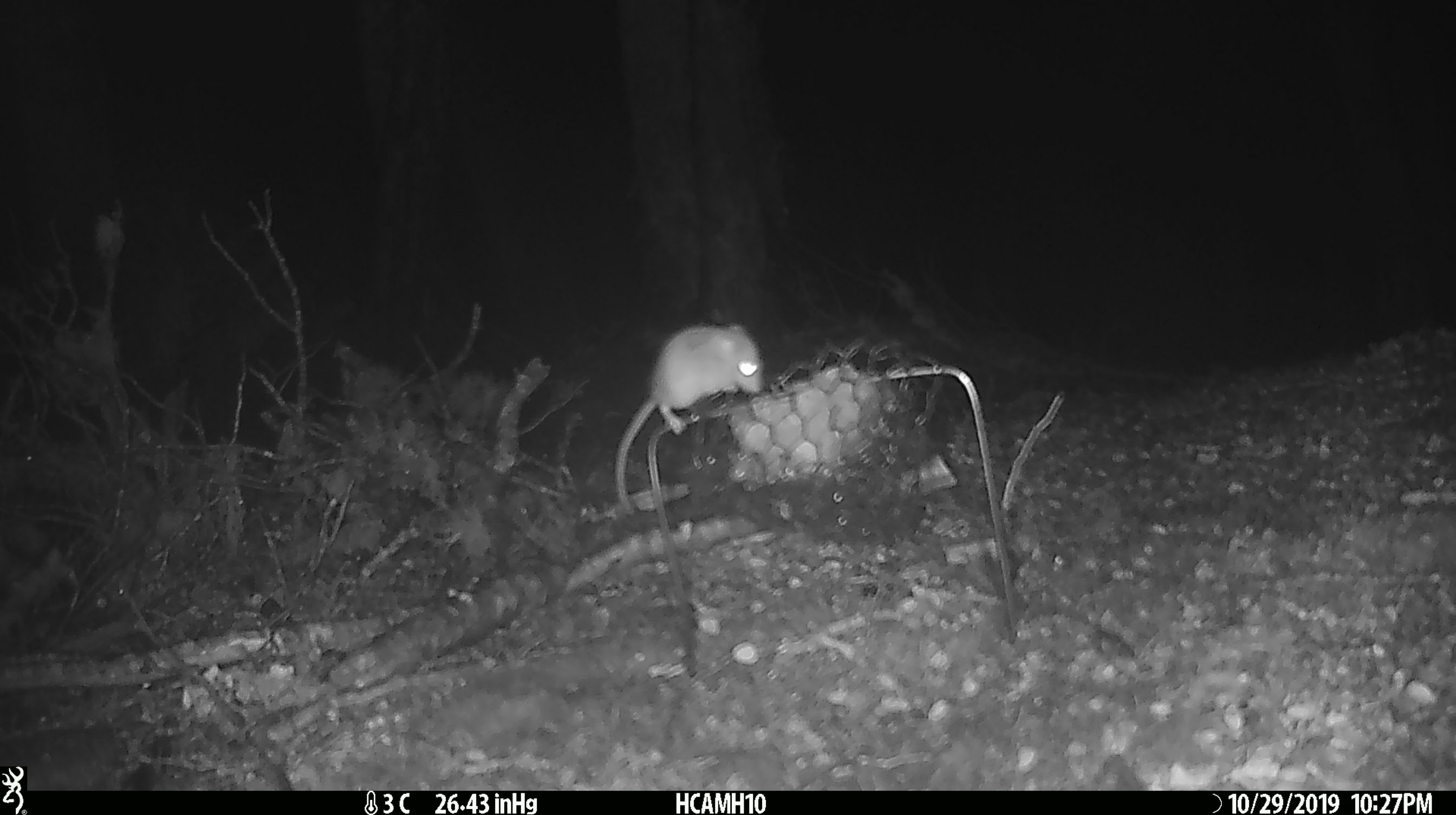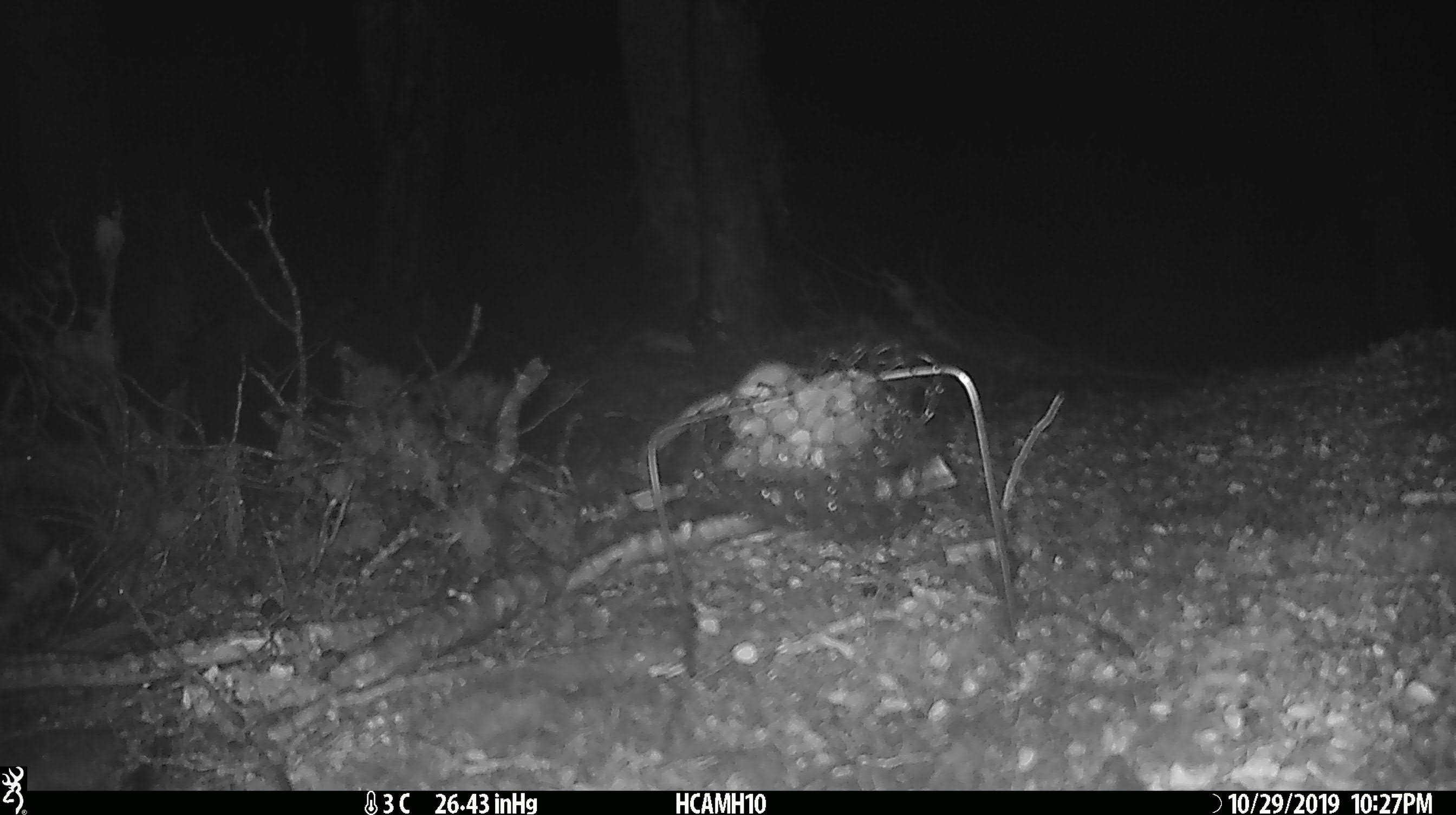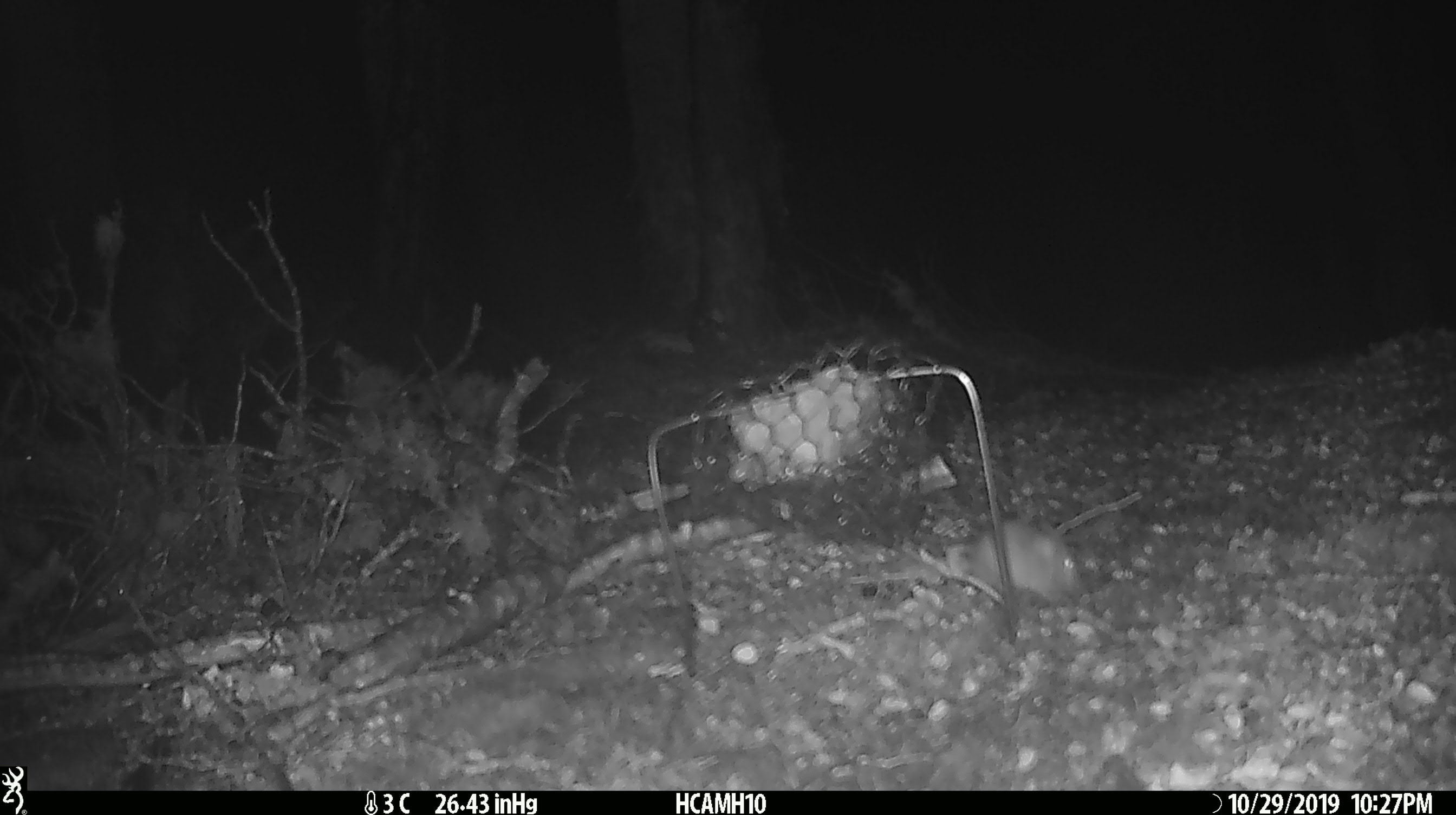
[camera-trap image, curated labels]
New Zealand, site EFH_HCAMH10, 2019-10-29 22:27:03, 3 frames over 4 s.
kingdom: Animalia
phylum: Chordata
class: Mammalia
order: Rodentia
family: Muridae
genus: Mus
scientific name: Mus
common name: mouse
Mouse (Mus).